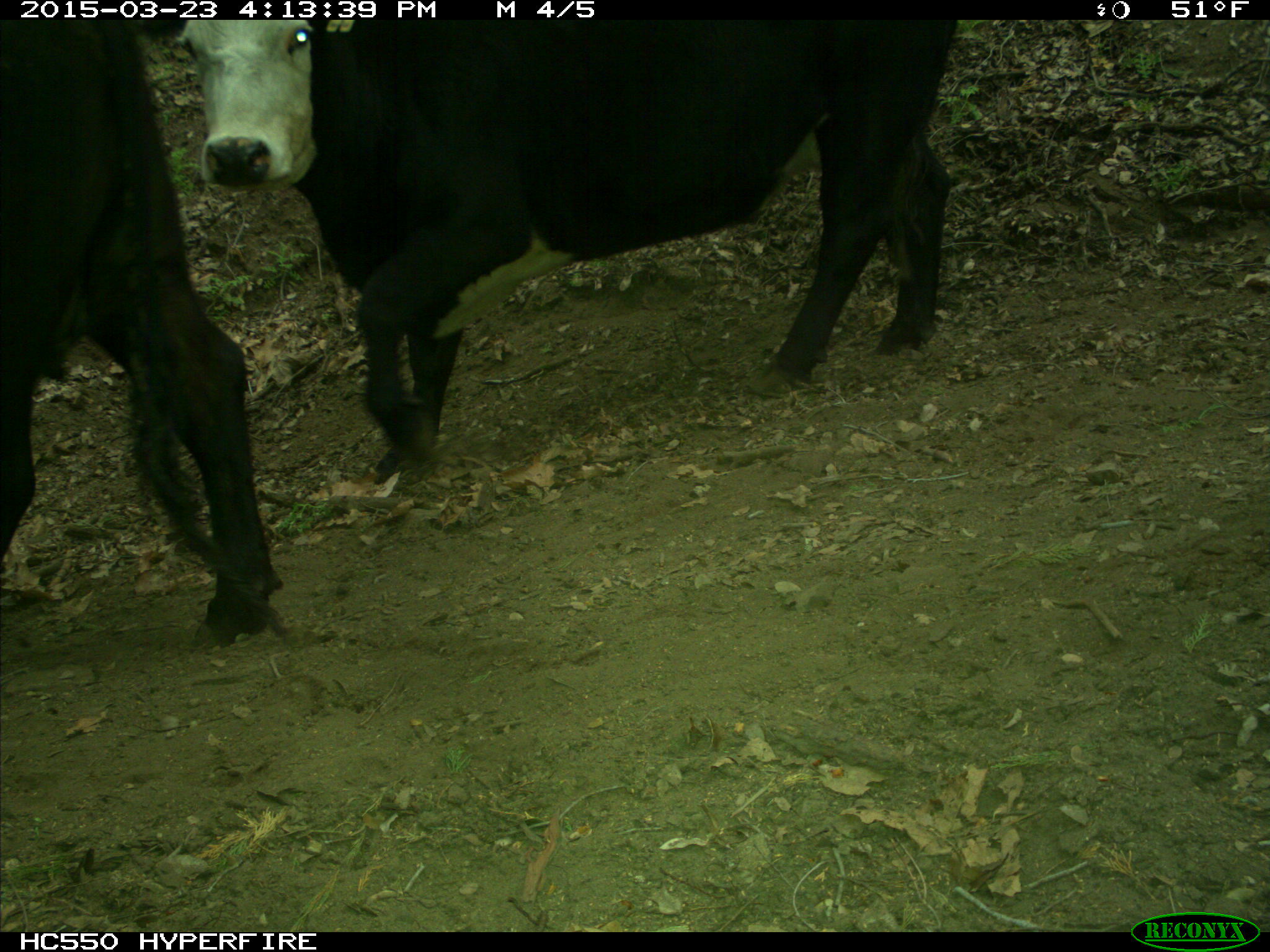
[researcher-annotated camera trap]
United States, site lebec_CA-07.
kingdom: Animalia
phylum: Chordata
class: Mammalia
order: Artiodactyla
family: Bovidae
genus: Bos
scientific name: Bos taurus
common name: domestic cow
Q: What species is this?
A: Bos taurus (domestic cow).